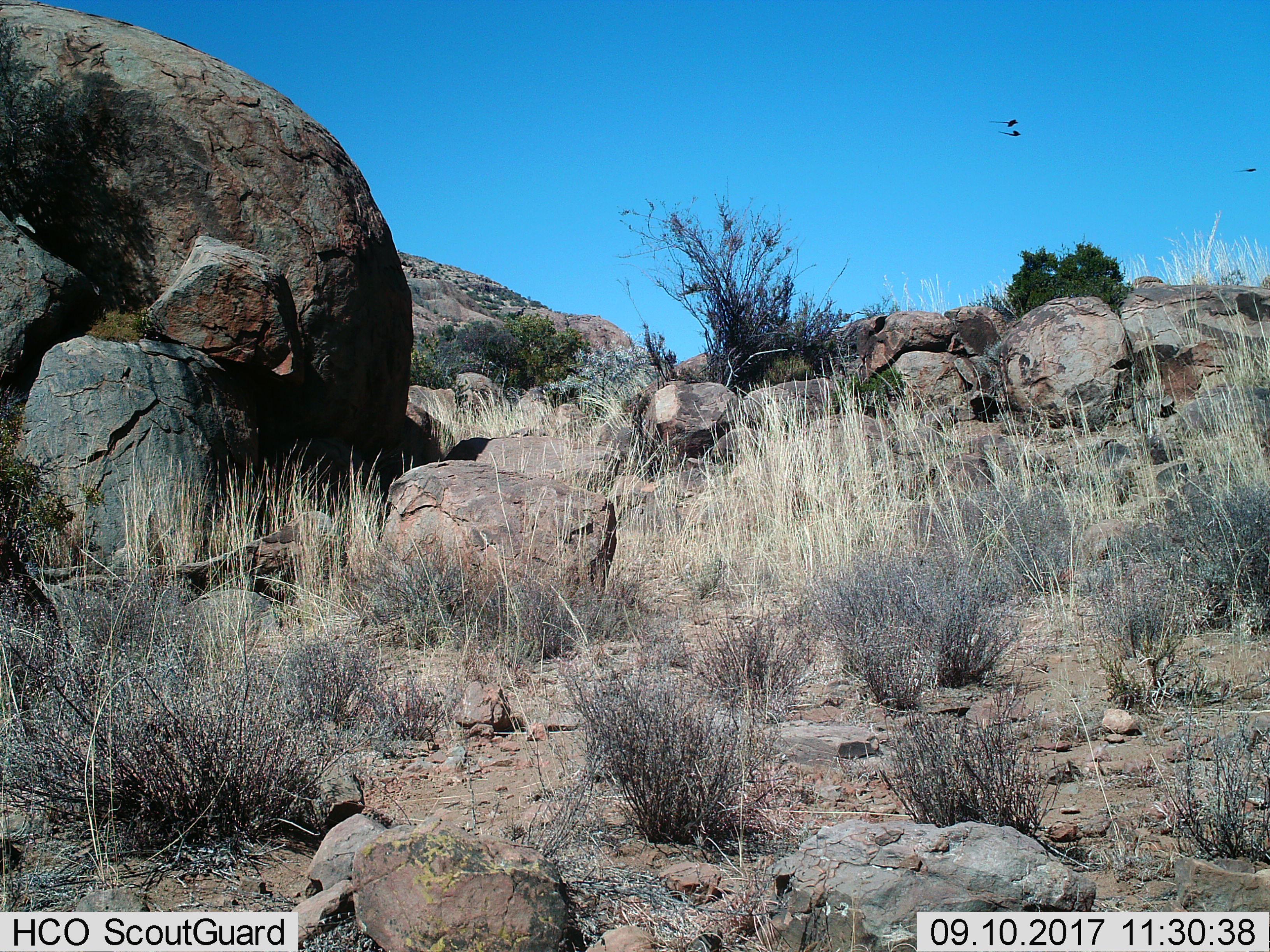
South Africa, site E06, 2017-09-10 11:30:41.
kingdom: Animalia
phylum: Chordata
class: Aves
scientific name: Aves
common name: bird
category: birdother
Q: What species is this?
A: Birdother (bird) (Aves).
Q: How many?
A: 3.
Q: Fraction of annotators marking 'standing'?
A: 0%.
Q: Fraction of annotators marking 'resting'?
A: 0%.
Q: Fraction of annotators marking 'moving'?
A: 100%.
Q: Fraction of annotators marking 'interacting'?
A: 0%.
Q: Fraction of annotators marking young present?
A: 0%.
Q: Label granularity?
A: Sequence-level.